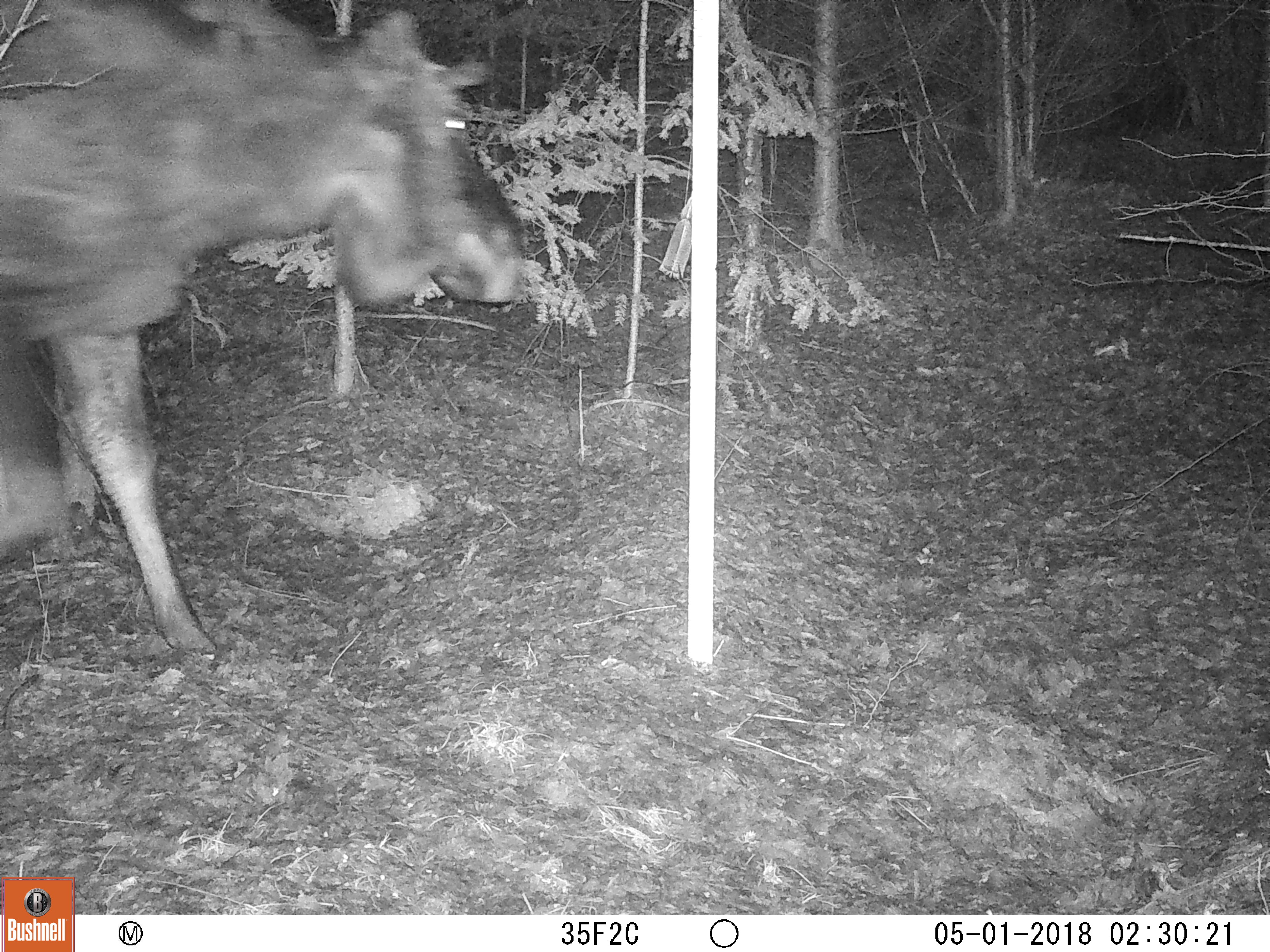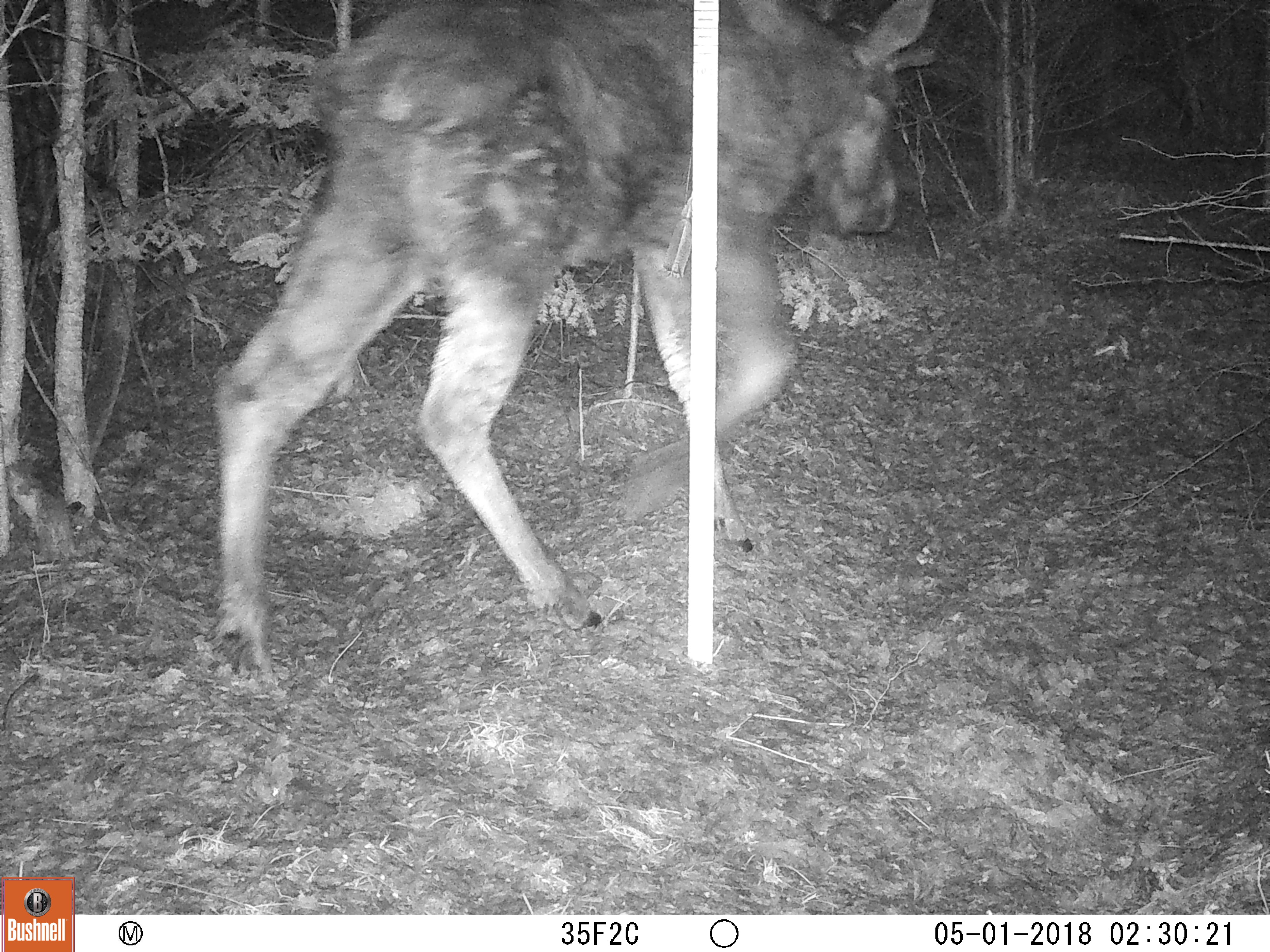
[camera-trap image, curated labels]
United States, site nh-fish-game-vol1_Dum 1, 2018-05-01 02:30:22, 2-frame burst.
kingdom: Animalia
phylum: Chordata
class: Mammalia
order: Artiodactyla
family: Cervidae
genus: Alces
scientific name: Alces alces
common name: moose